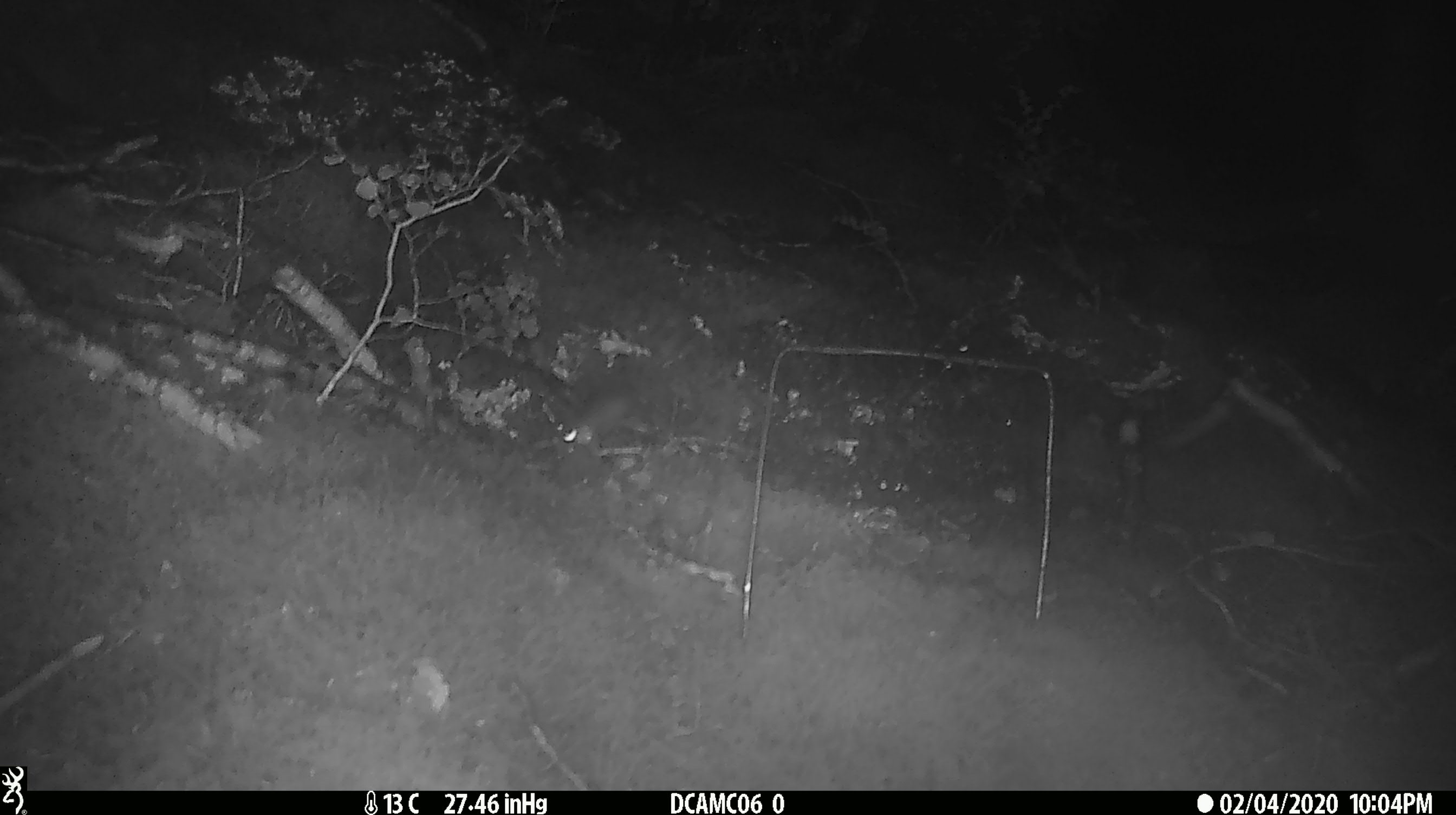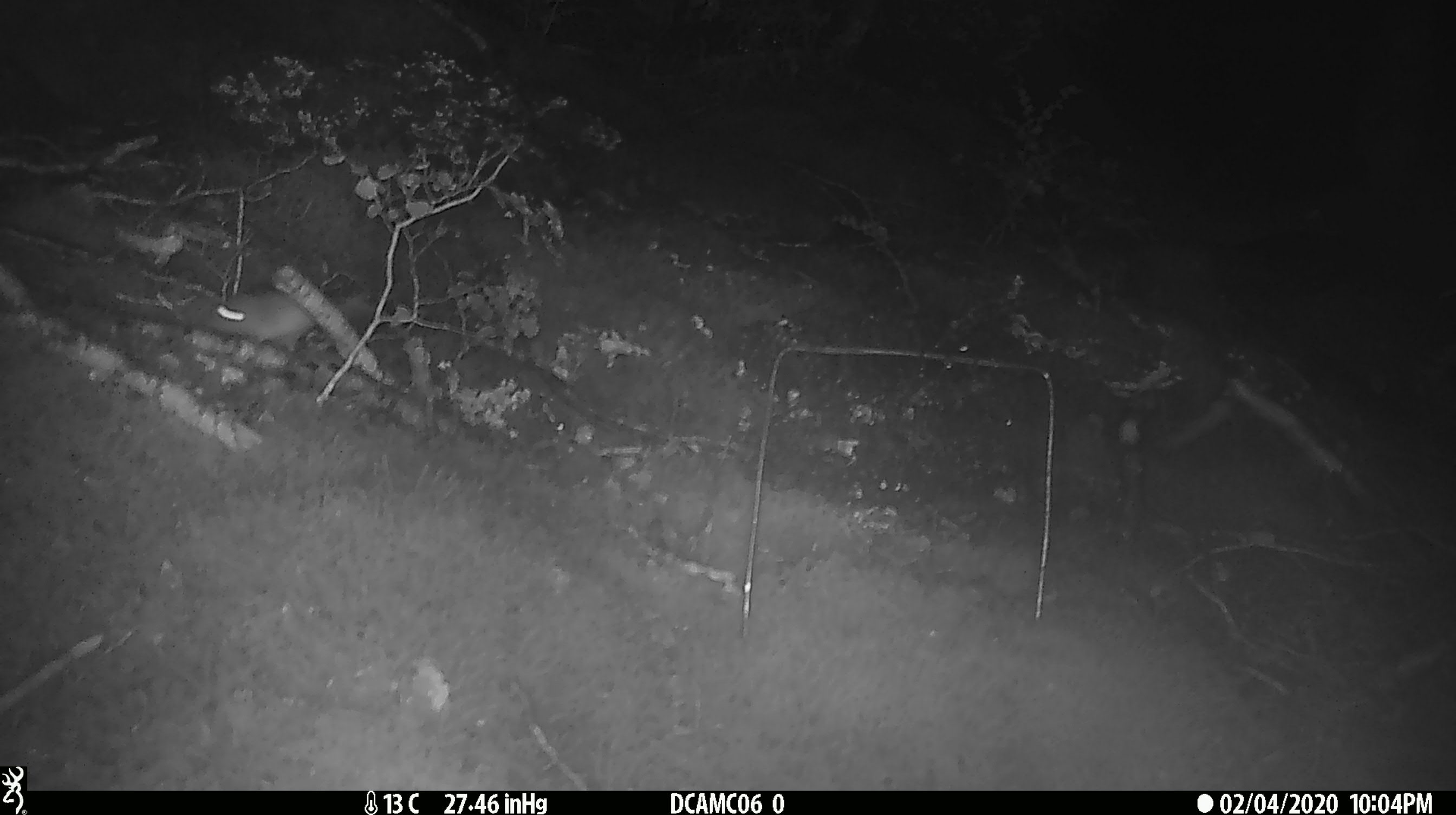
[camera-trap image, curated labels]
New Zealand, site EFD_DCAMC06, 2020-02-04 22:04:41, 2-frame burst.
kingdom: Animalia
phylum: Chordata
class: Mammalia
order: Rodentia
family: Muridae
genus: Mus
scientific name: Mus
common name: mouse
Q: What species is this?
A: Mouse (Mus).